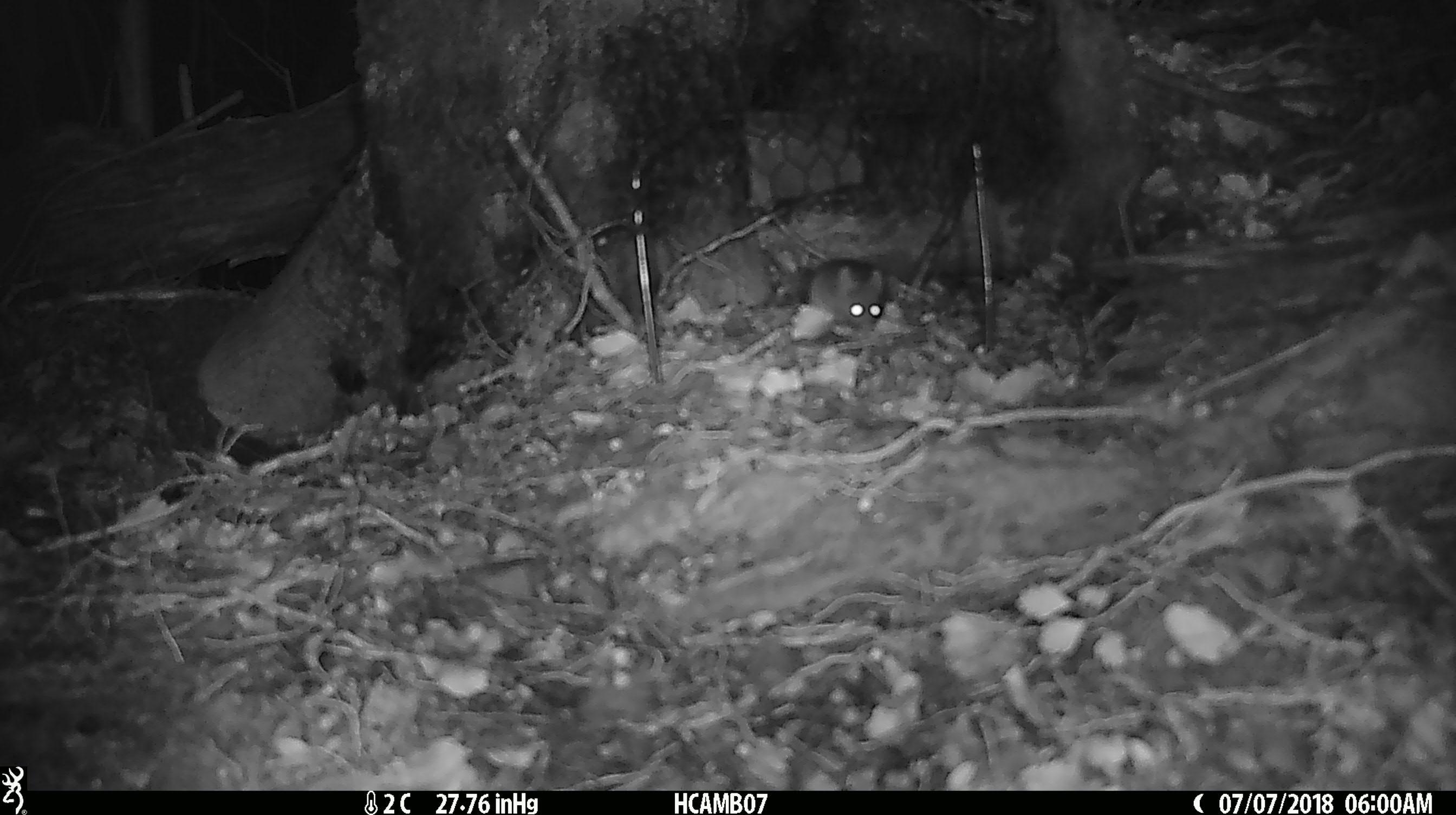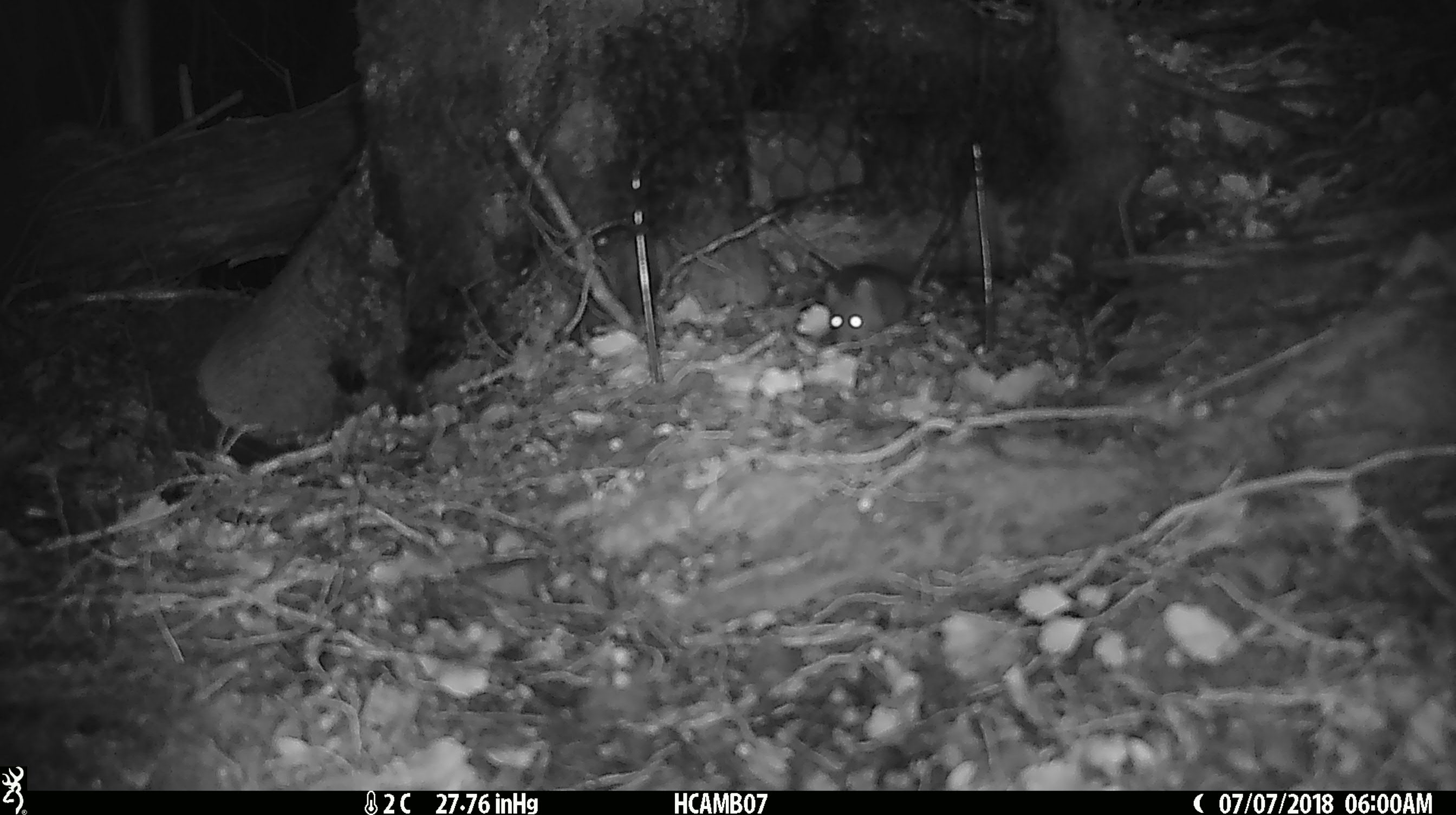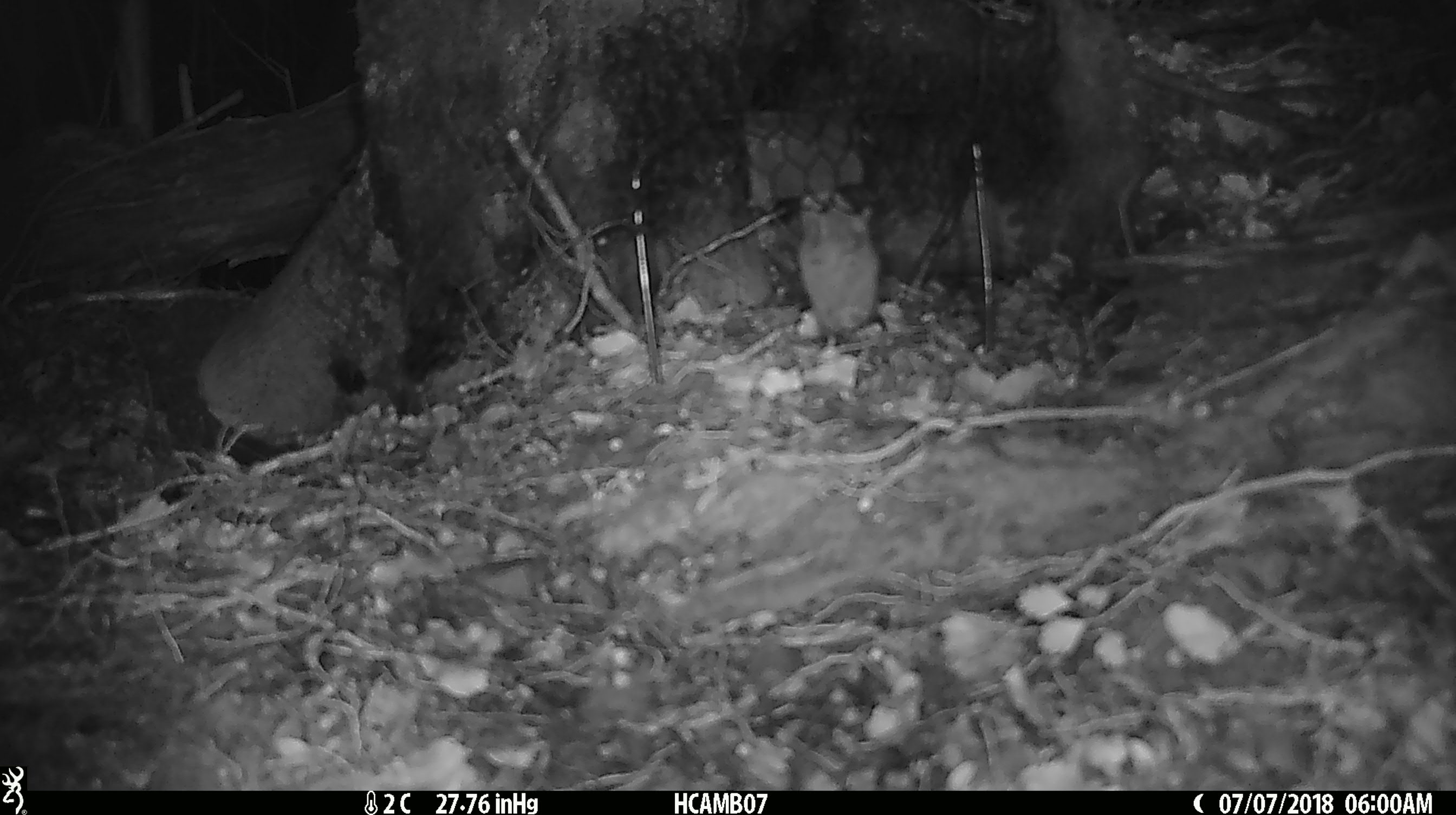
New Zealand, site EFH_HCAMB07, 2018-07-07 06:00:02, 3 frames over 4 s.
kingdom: Animalia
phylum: Chordata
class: Mammalia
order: Rodentia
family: Muridae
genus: Mus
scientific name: Mus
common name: mouse